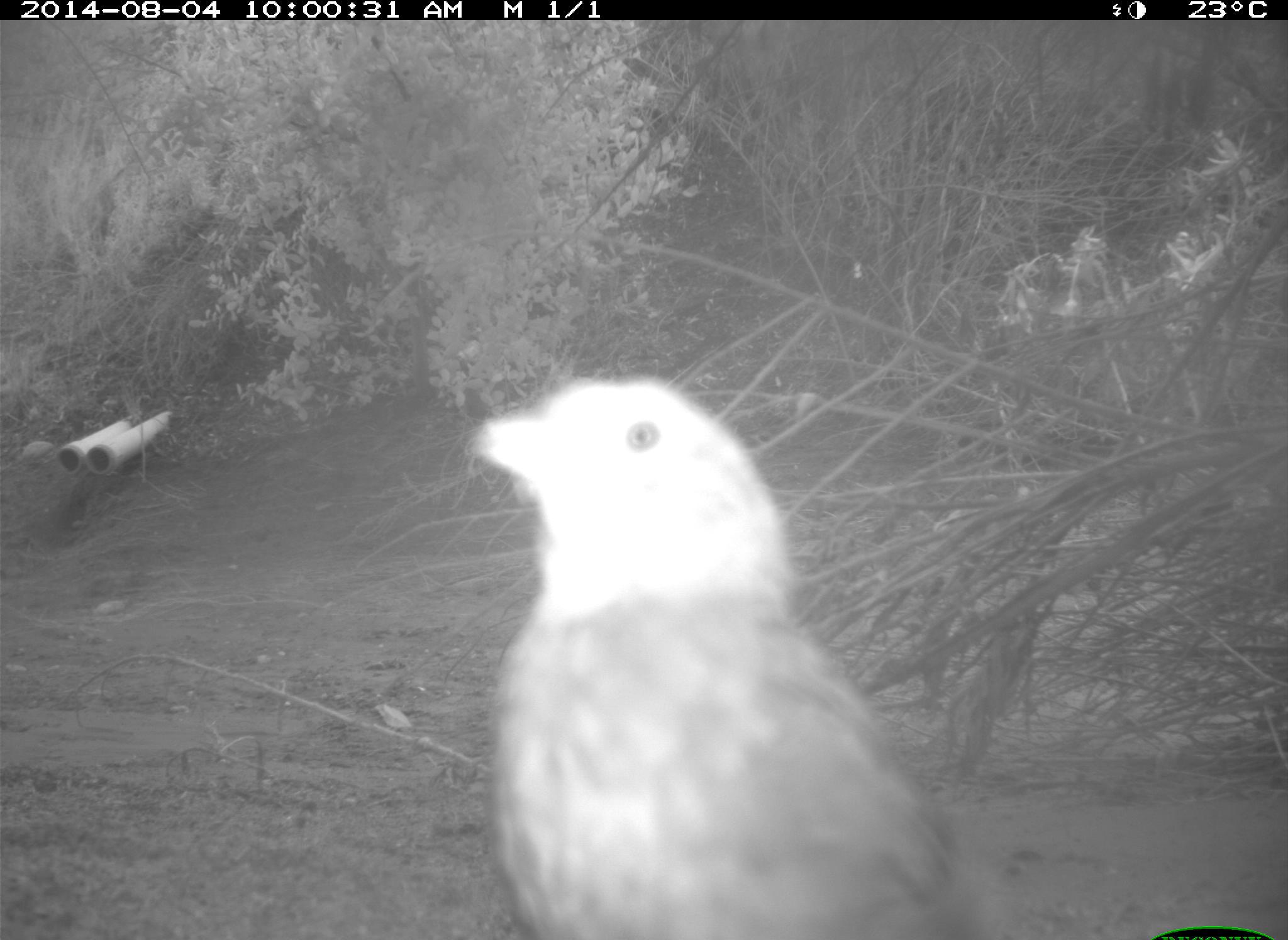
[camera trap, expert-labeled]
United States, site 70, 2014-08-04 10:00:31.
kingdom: Animalia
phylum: Chordata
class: Aves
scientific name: Aves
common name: bird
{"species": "bird (Aves)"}